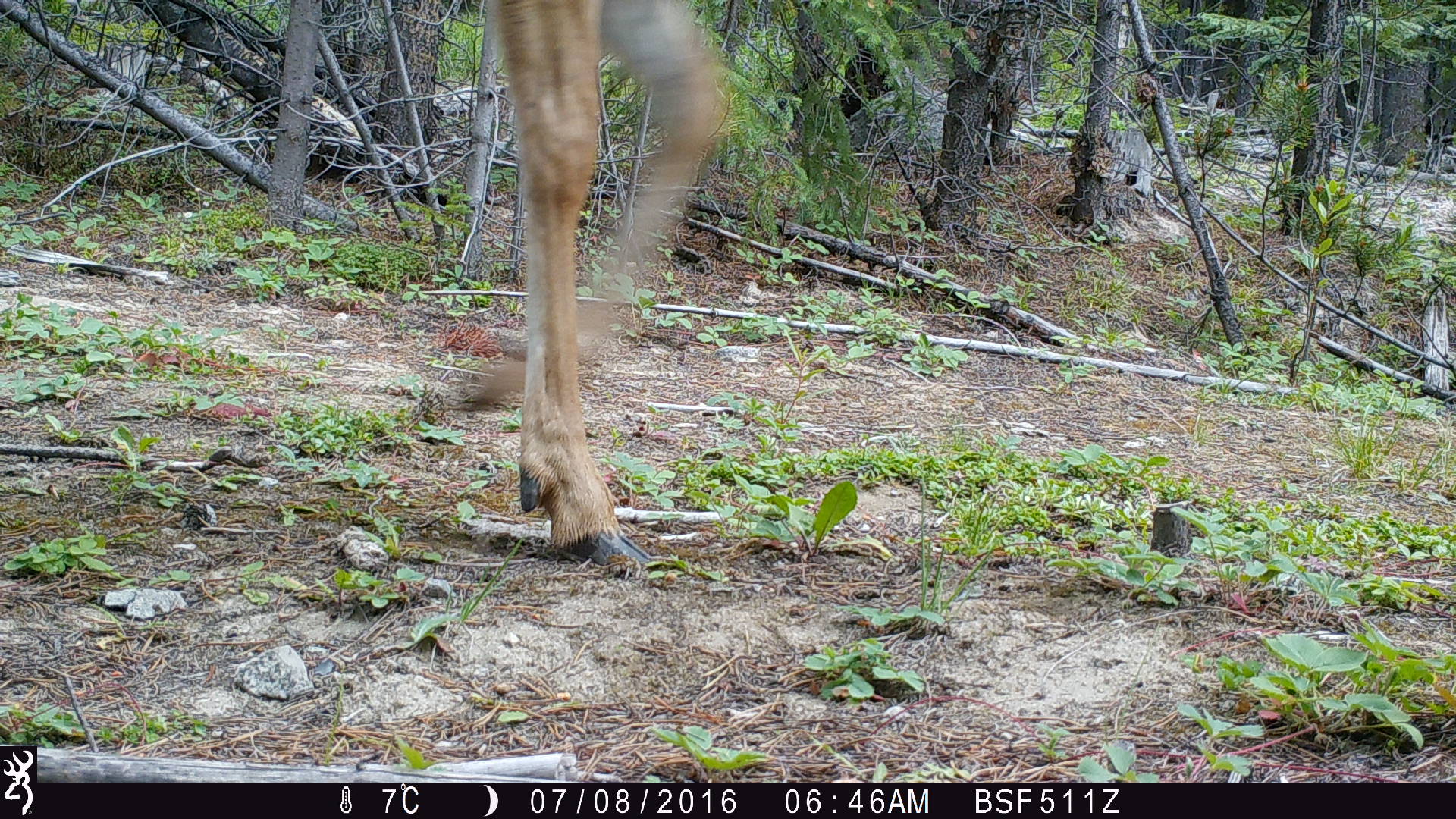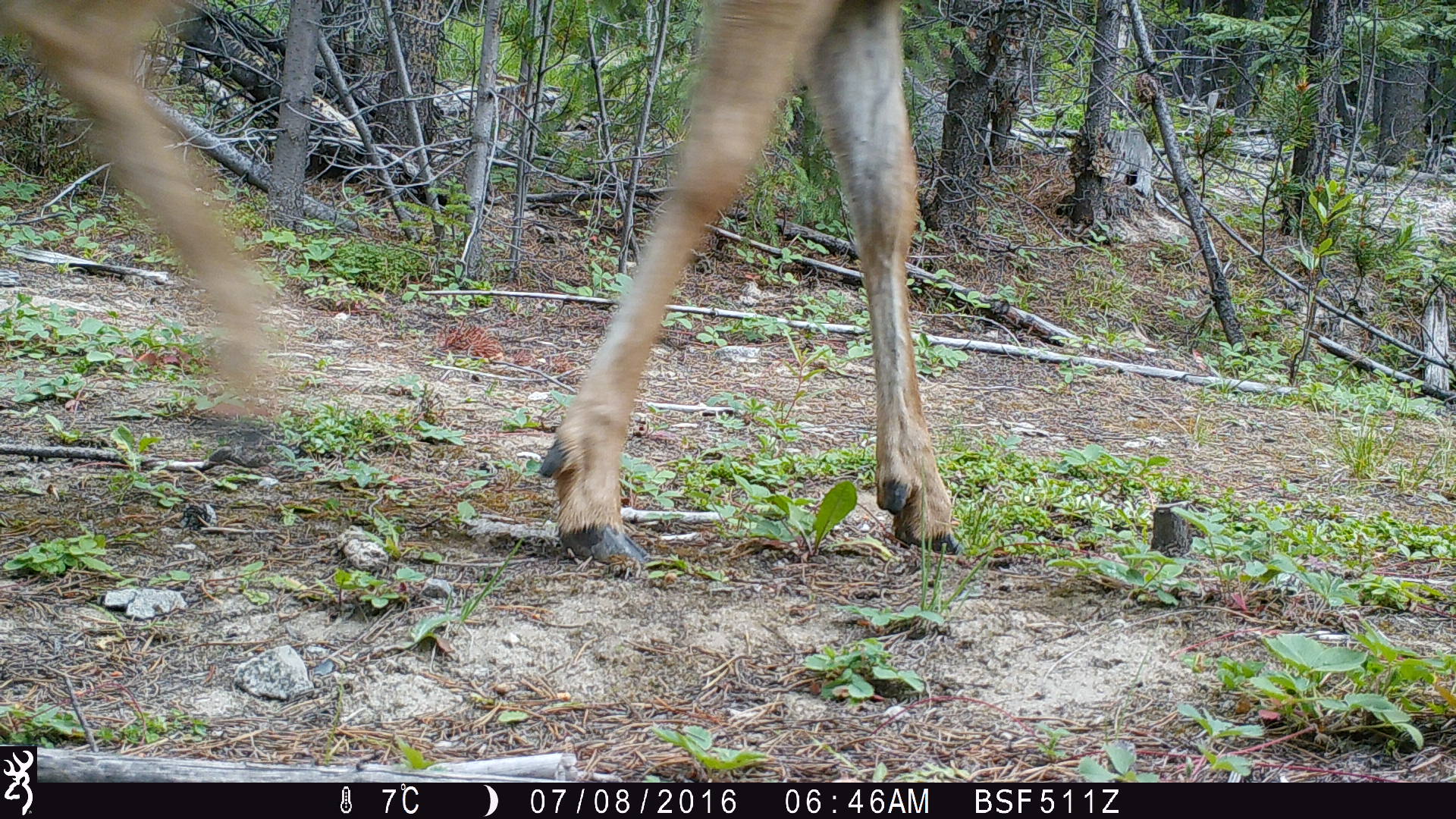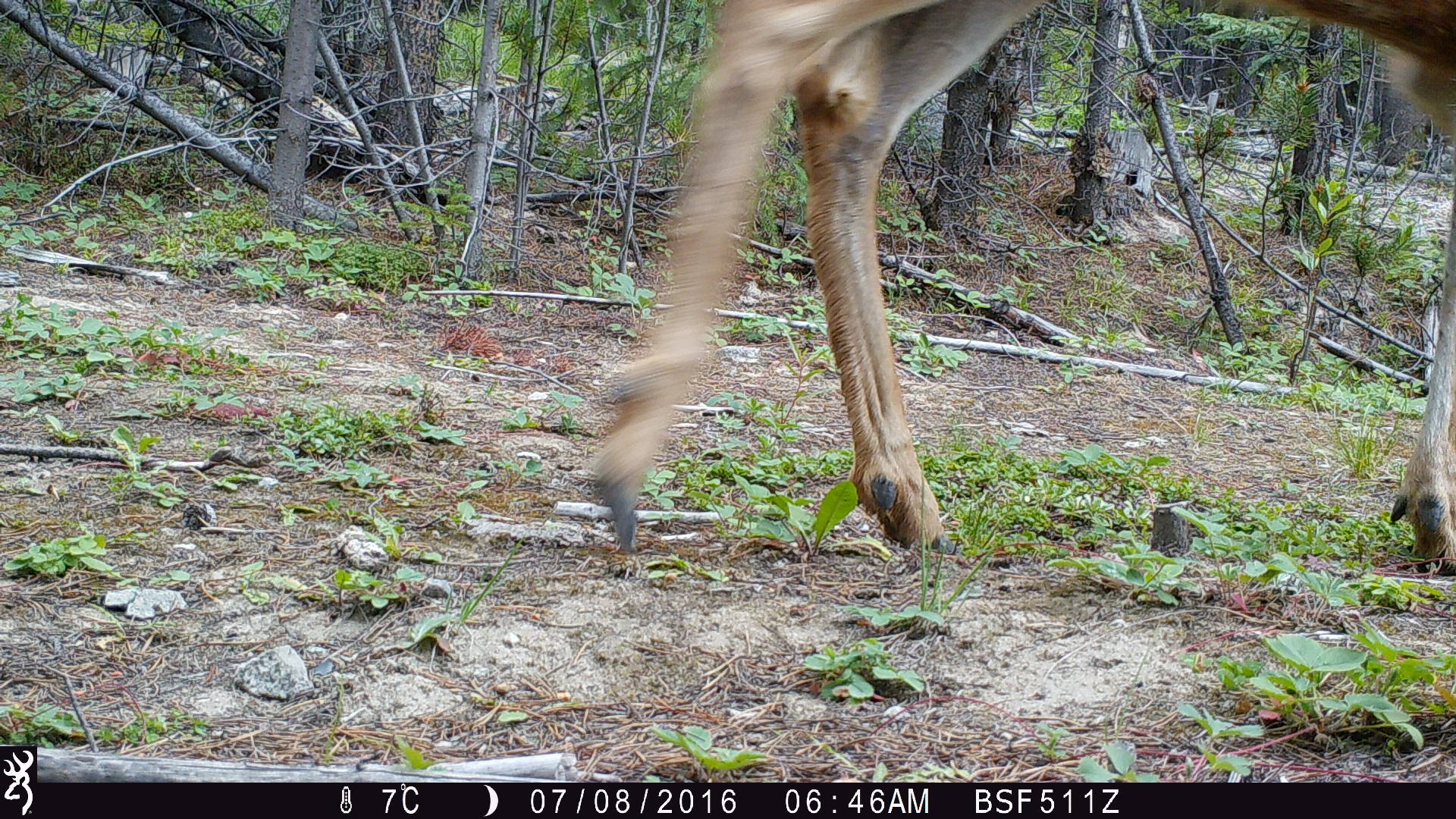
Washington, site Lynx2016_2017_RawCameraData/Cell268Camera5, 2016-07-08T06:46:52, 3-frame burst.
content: unidentified animal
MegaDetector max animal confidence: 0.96